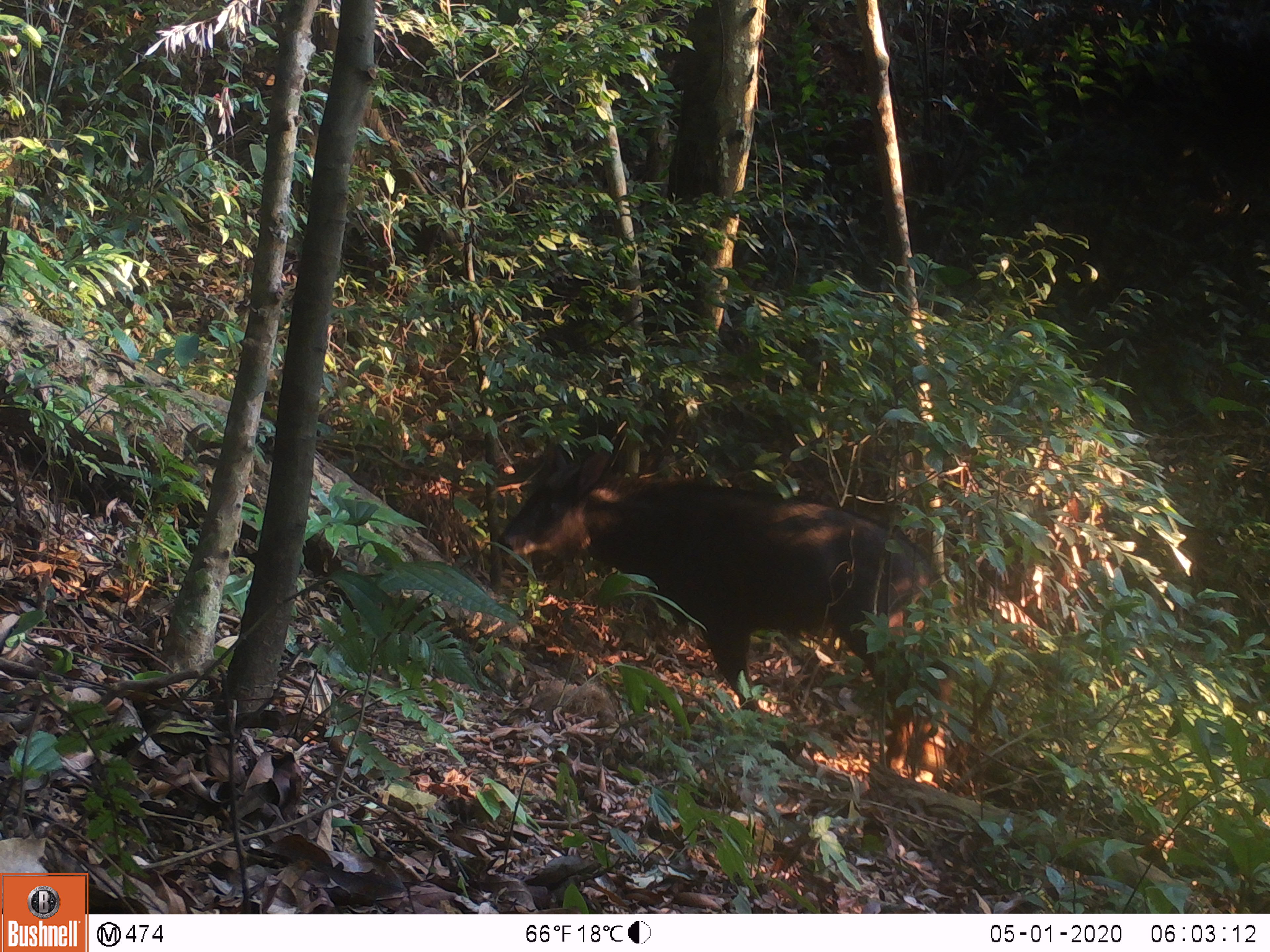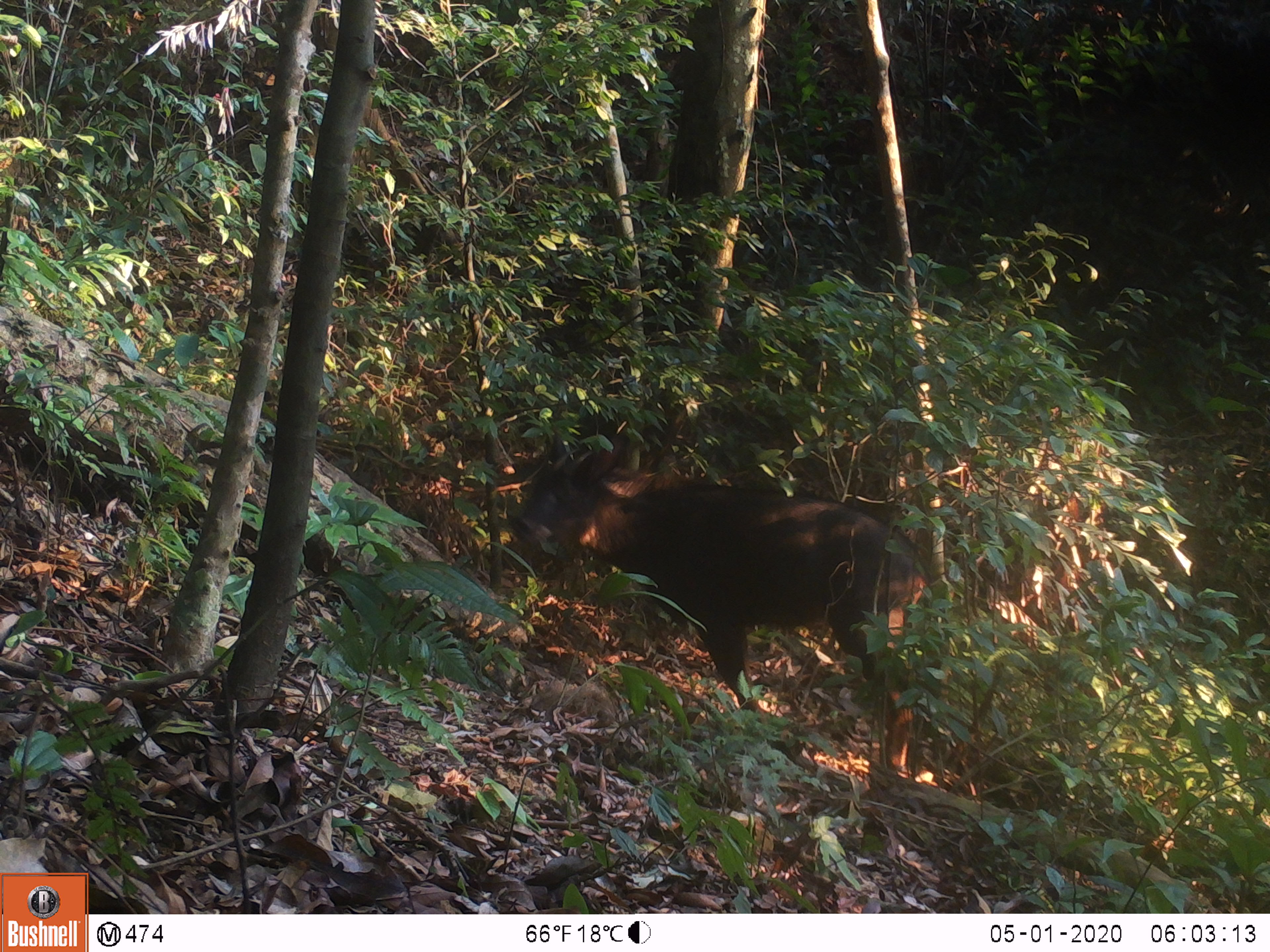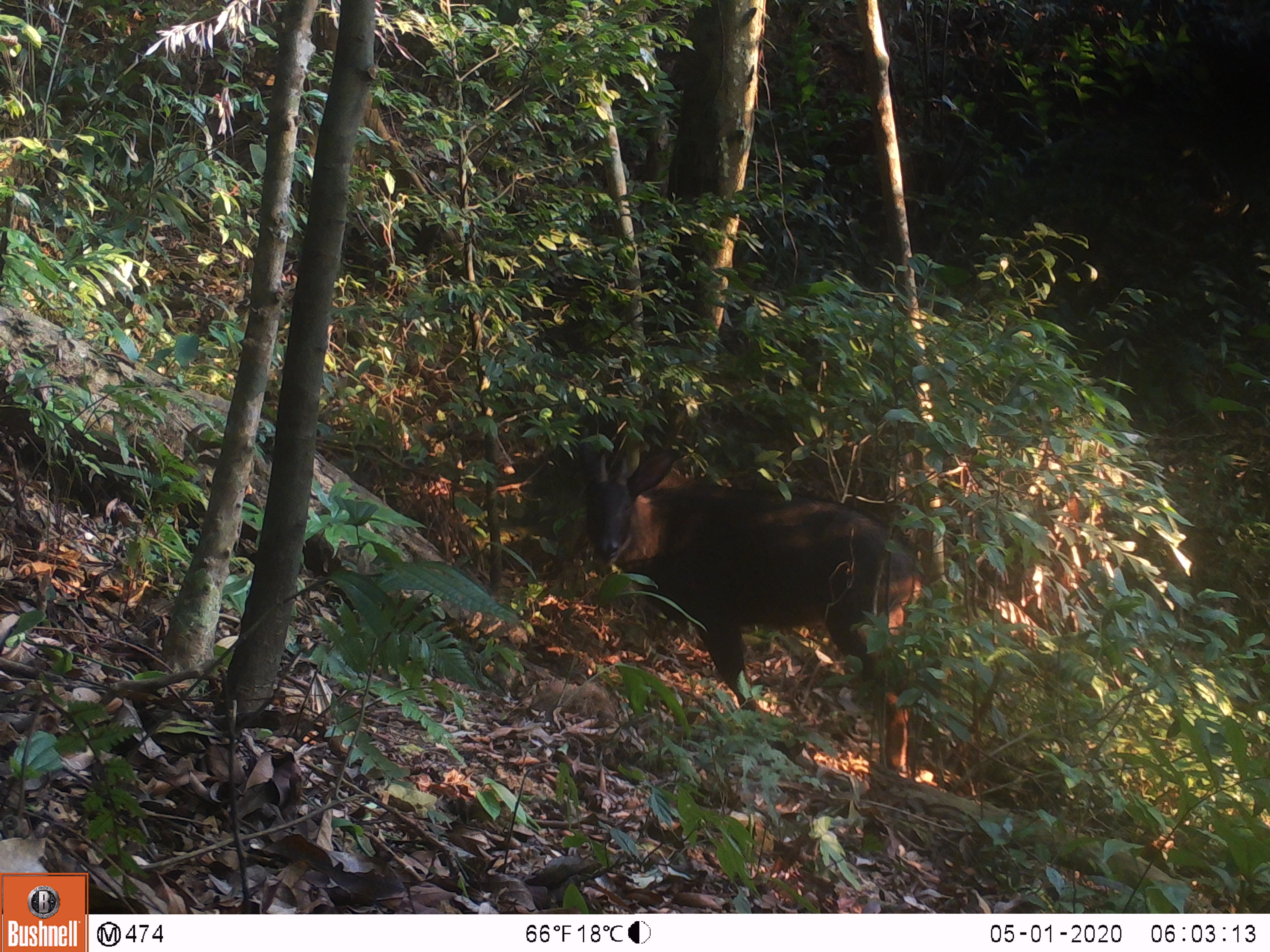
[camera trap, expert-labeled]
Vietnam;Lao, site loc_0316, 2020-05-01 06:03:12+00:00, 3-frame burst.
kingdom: Animalia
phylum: Chordata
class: Mammalia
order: Artiodactyla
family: Bovidae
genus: Capricornis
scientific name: Capricornis sumatraensis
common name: chinese serow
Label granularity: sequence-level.